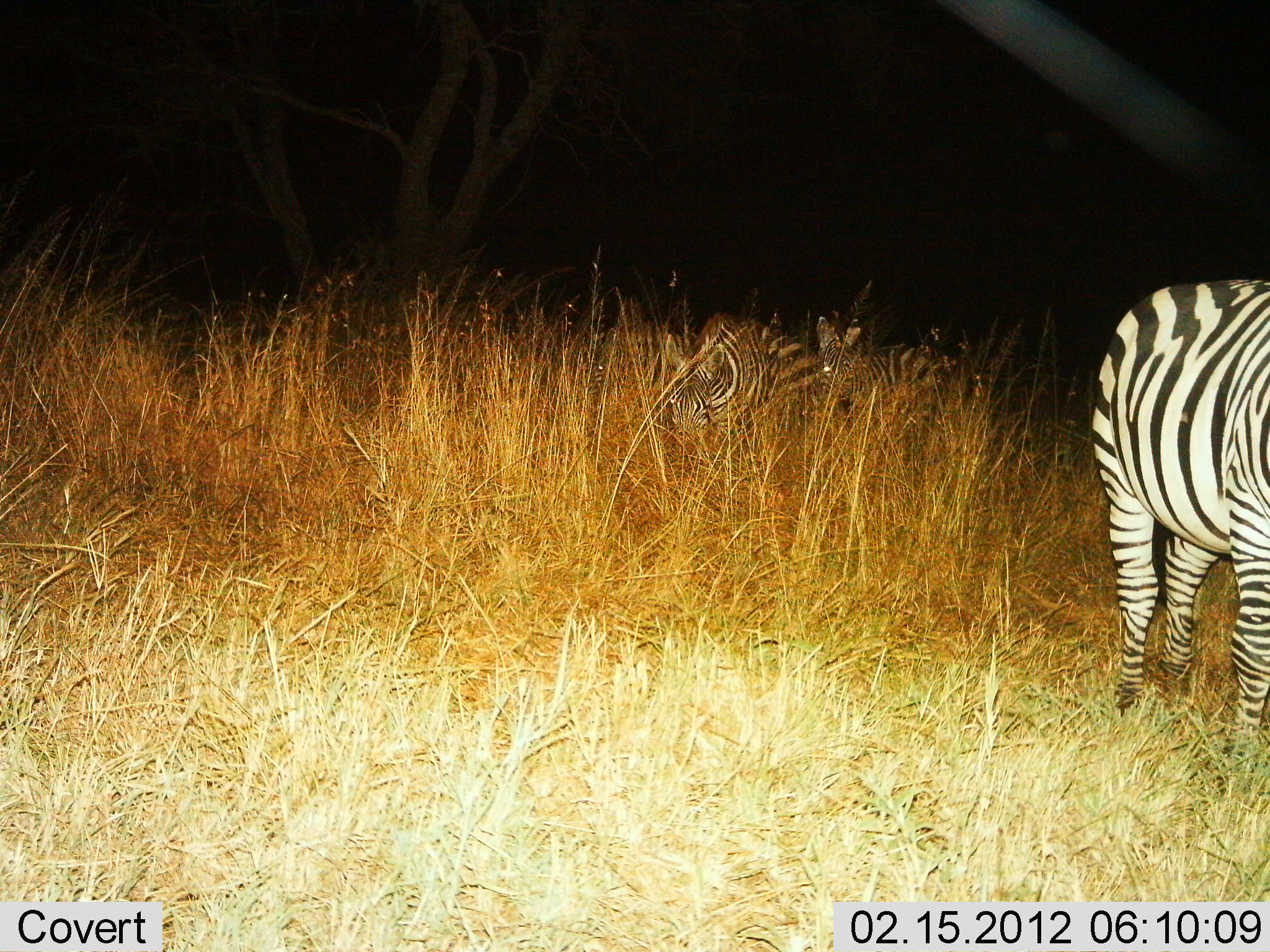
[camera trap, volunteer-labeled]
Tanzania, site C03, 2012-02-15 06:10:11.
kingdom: Animalia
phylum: Chordata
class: Mammalia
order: Perissodactyla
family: Equidae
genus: Equus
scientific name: Equus quagga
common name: plains zebra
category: zebra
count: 3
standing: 79%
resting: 16%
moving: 11%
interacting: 0%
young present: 5%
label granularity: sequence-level